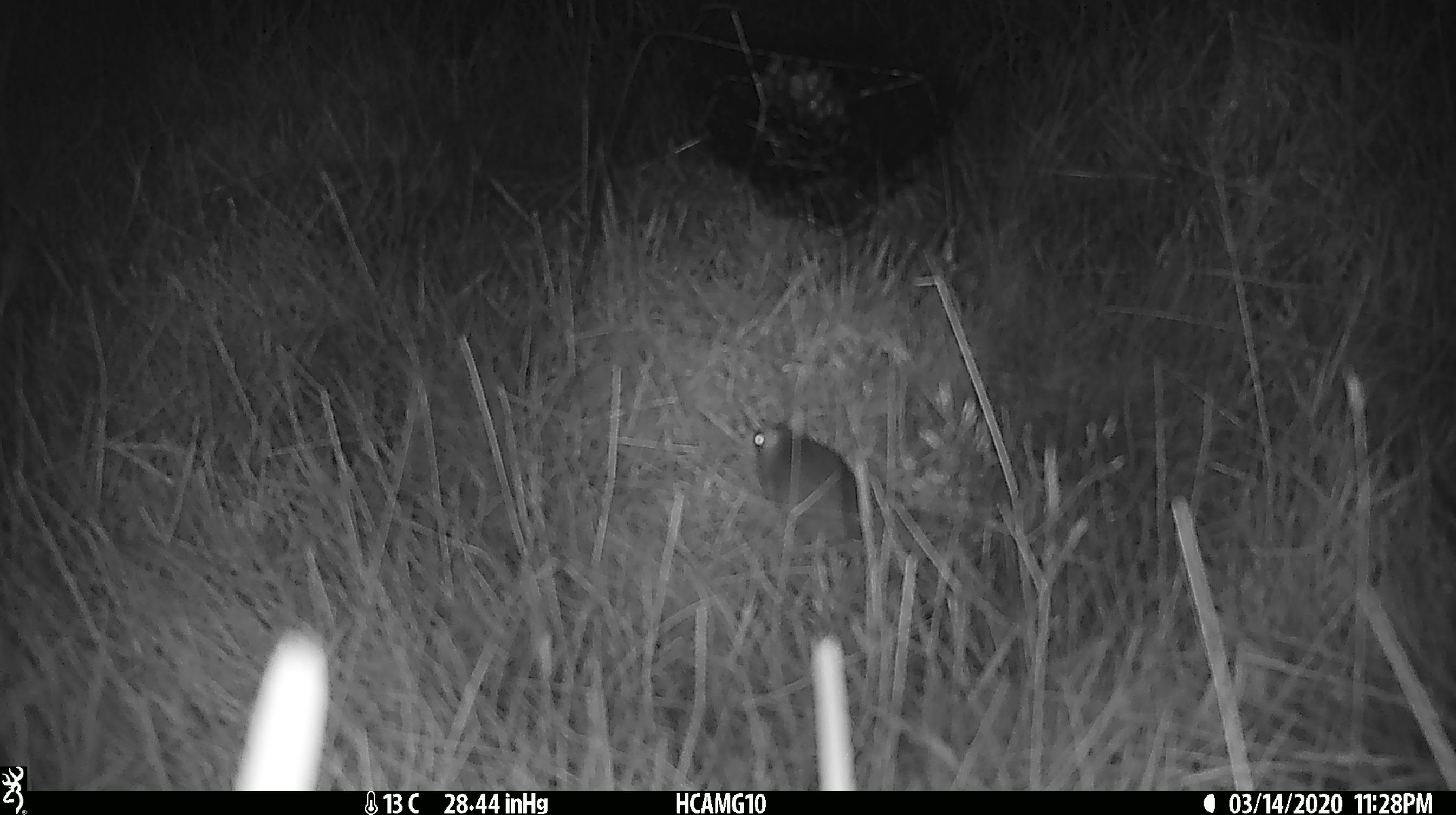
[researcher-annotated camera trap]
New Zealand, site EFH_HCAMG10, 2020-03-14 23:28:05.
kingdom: Animalia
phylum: Chordata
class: Mammalia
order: Rodentia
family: Muridae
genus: Mus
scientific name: Mus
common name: mouse